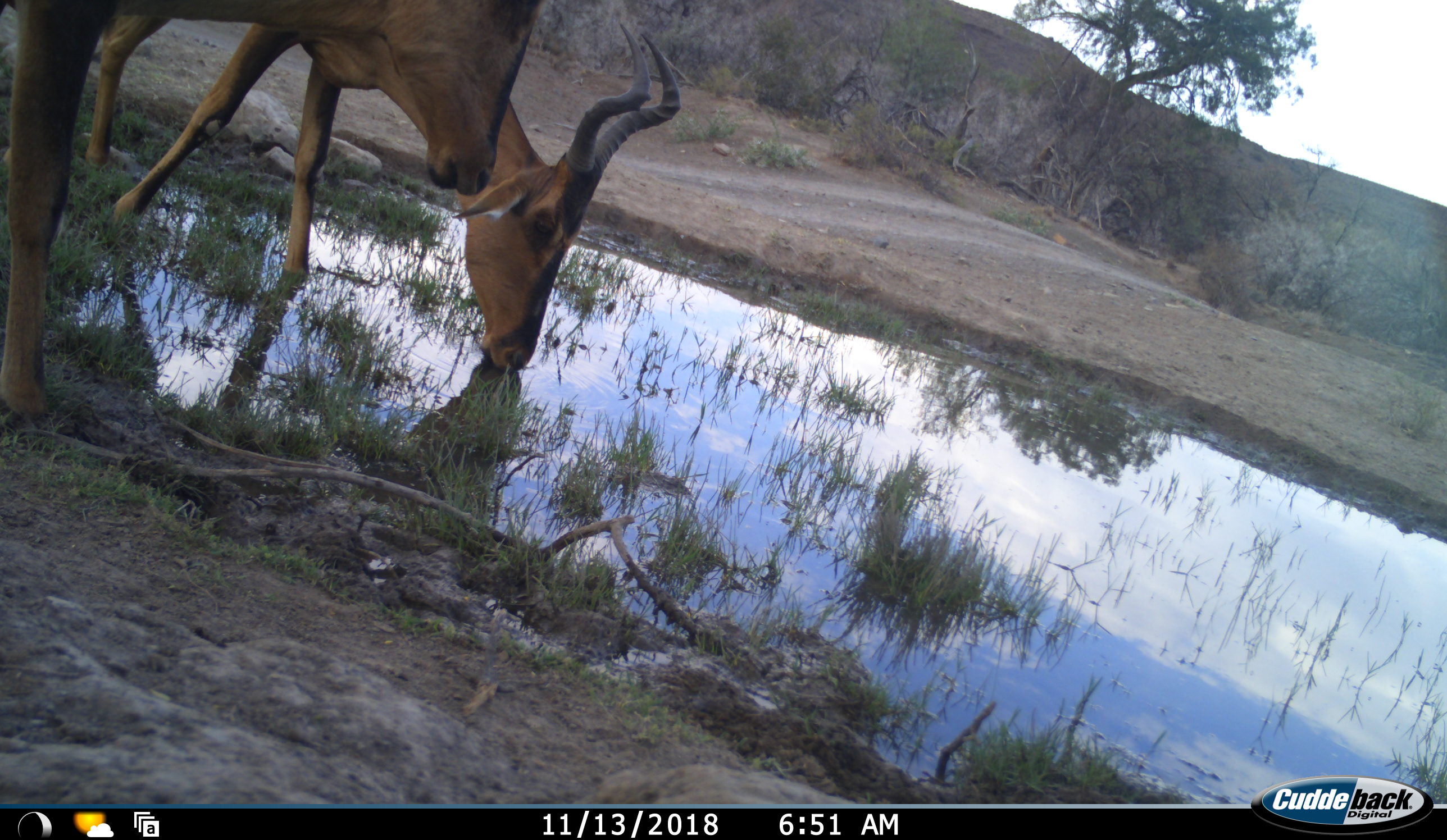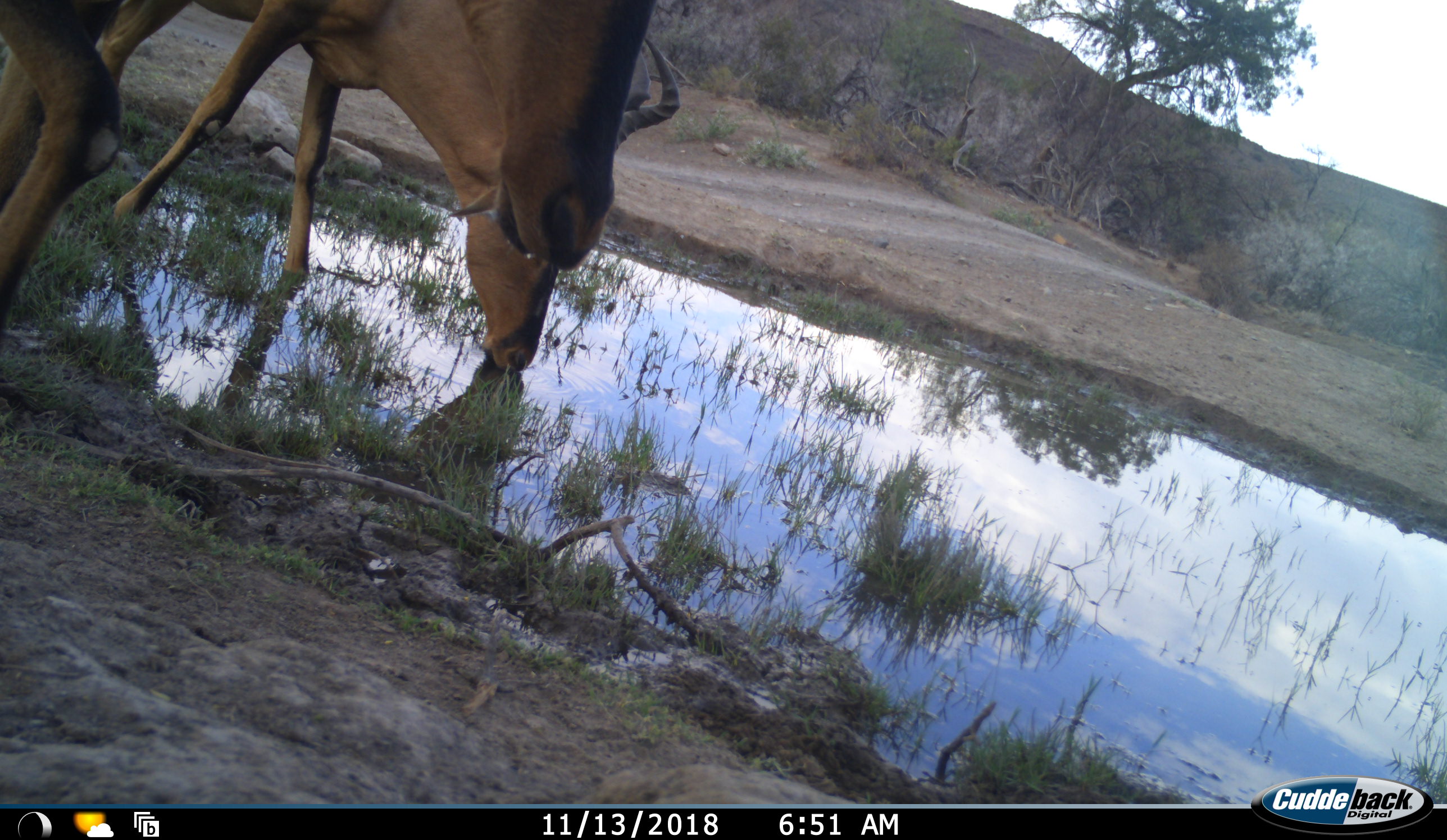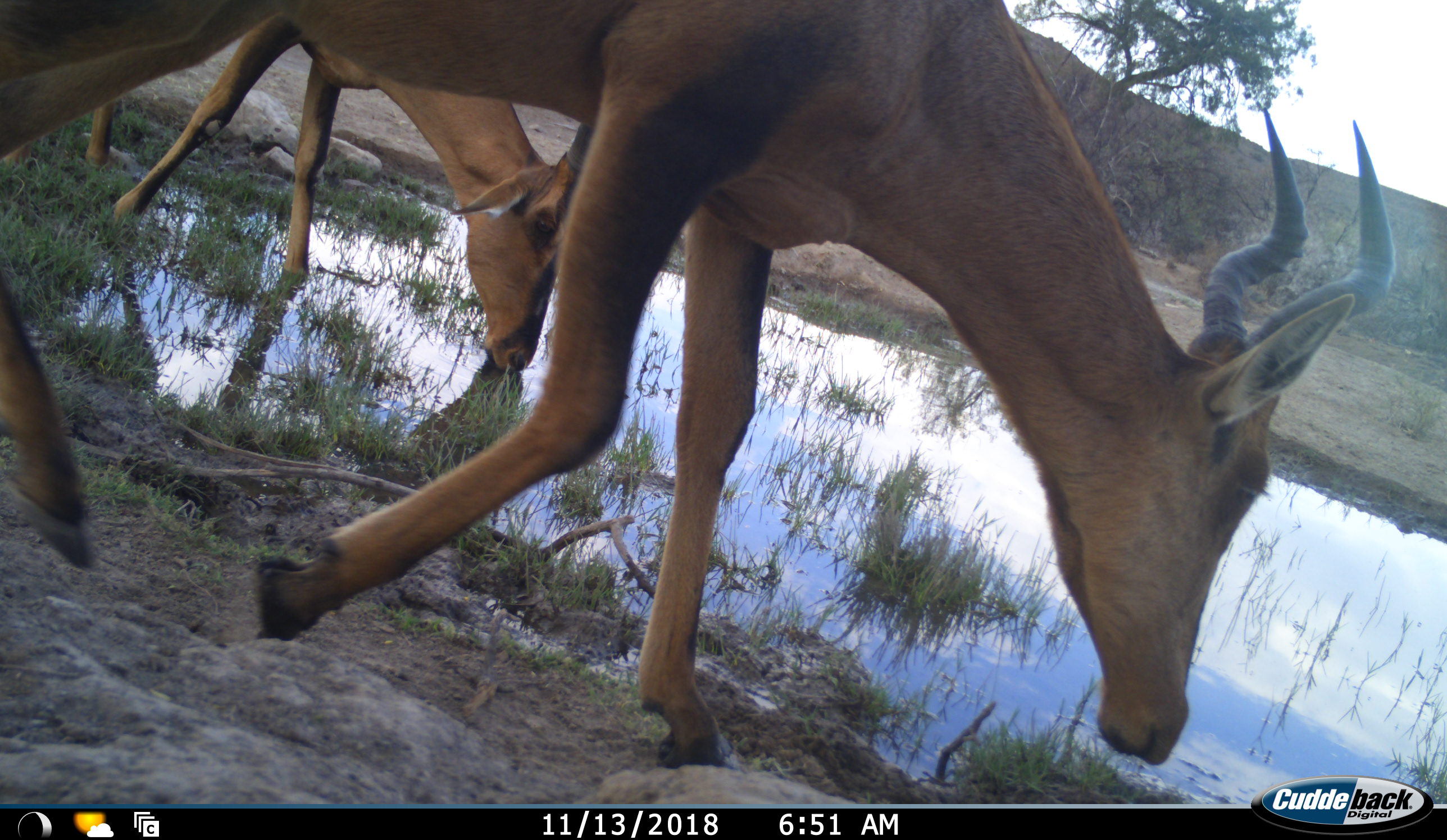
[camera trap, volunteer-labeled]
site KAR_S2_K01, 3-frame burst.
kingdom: Animalia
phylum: Chordata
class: Mammalia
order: Artiodactyla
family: Bovidae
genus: Alcelaphus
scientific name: Alcelaphus buselaphus caama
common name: red hartebeest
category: hartebeestred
Hartebeestred (red hartebeest) (Alcelaphus buselaphus caama), count 2. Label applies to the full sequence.